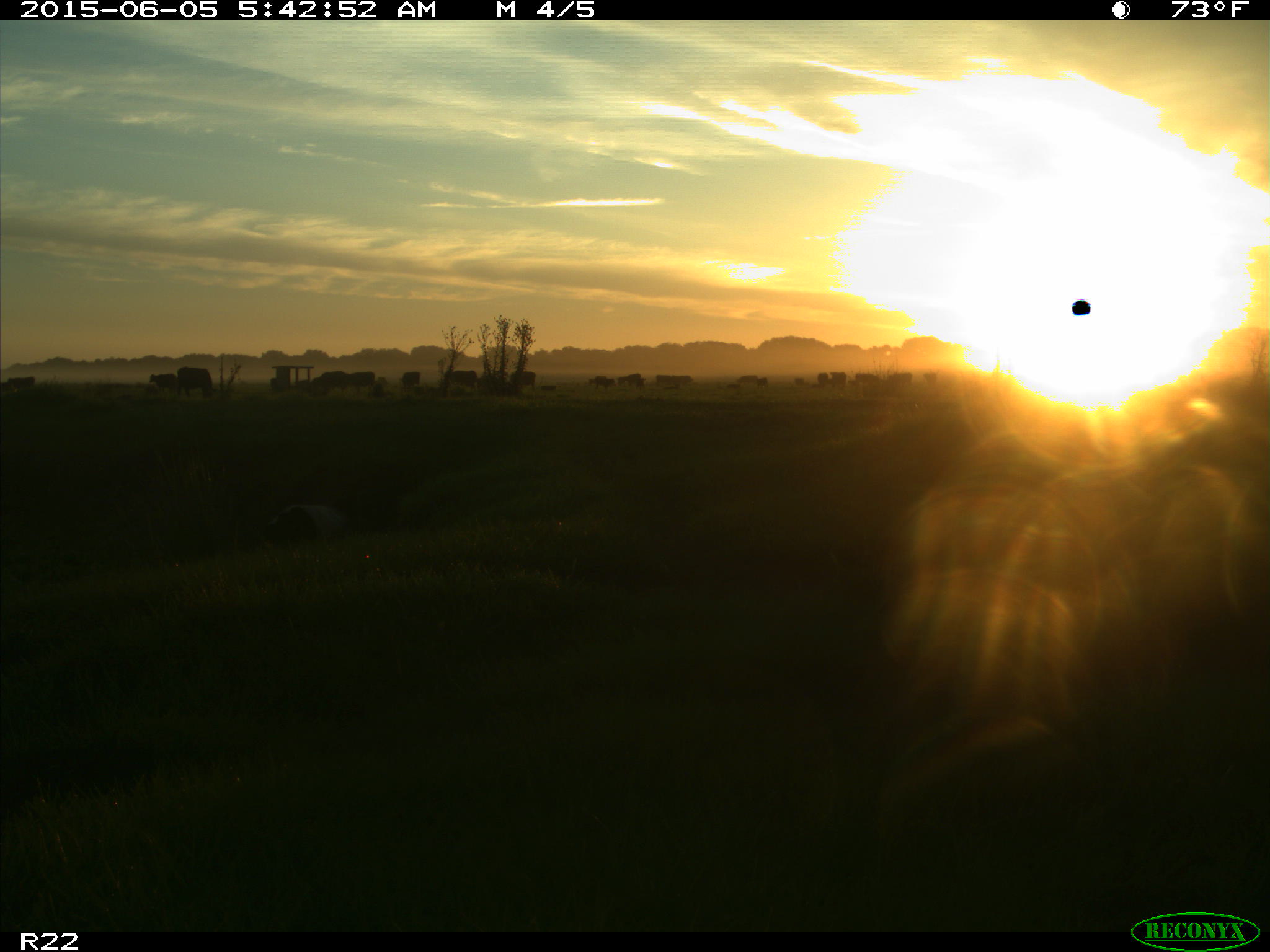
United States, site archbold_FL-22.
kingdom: Animalia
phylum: Chordata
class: Mammalia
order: Artiodactyla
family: Bovidae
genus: Bos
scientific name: Bos taurus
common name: domestic cow